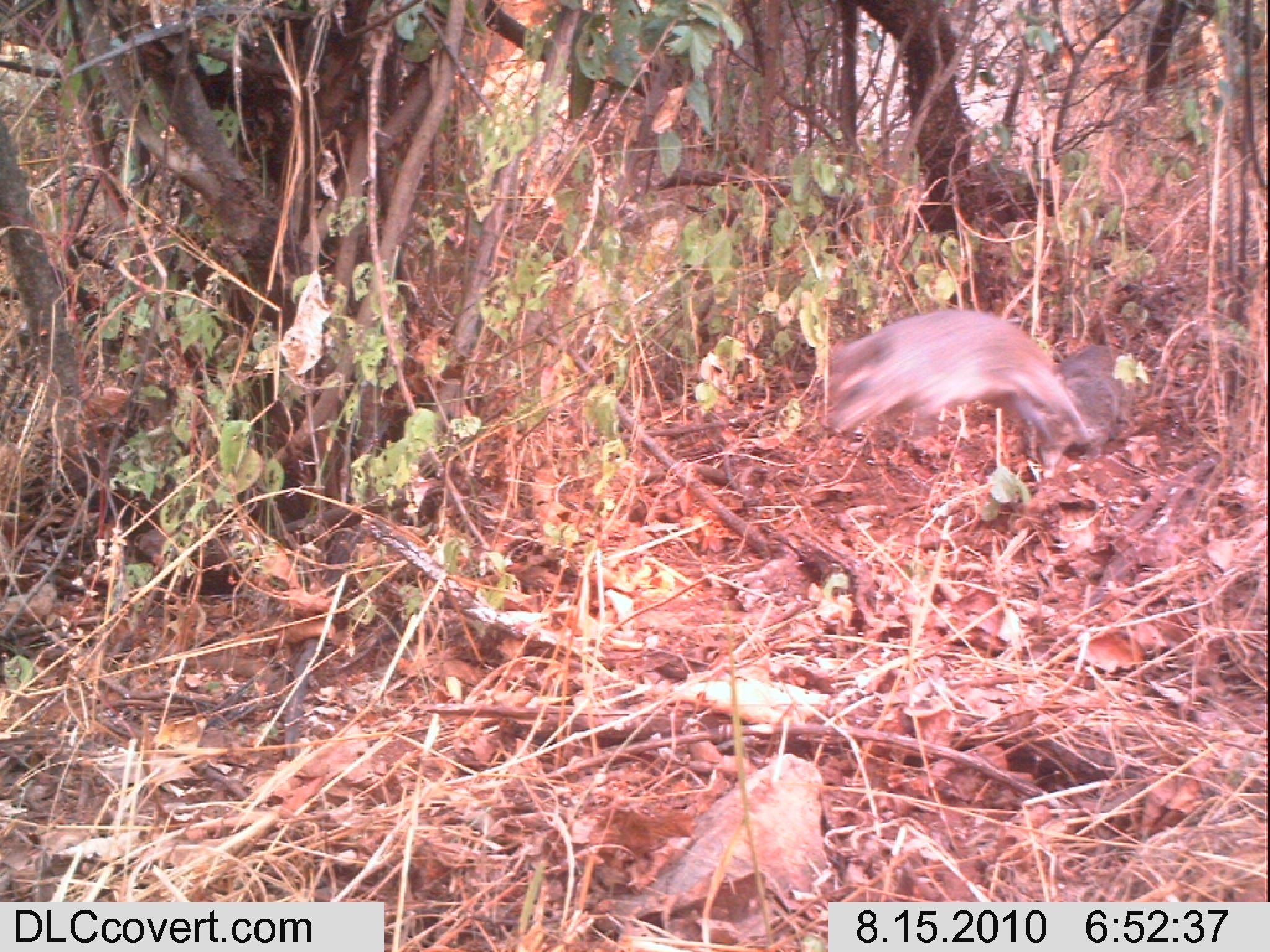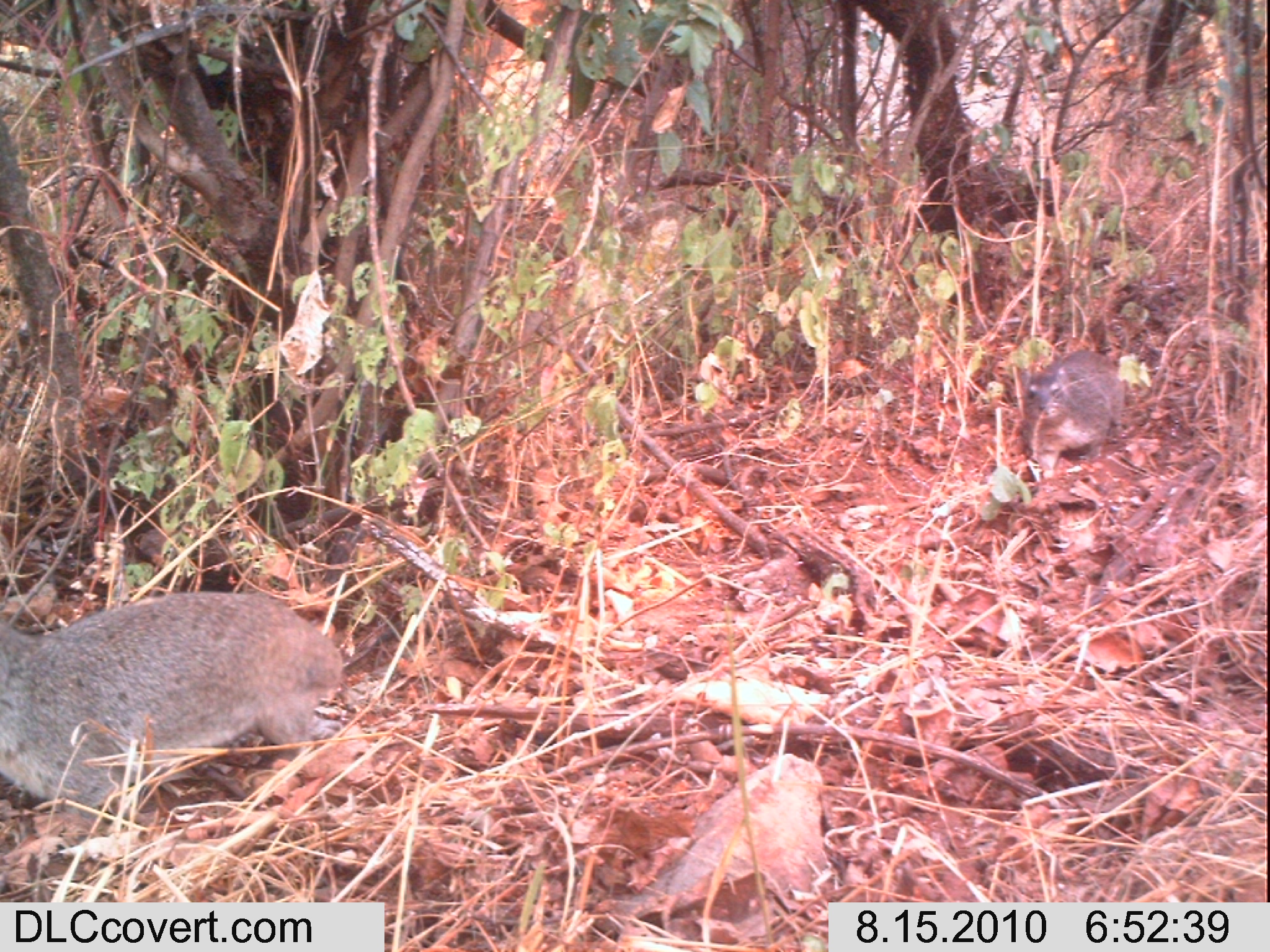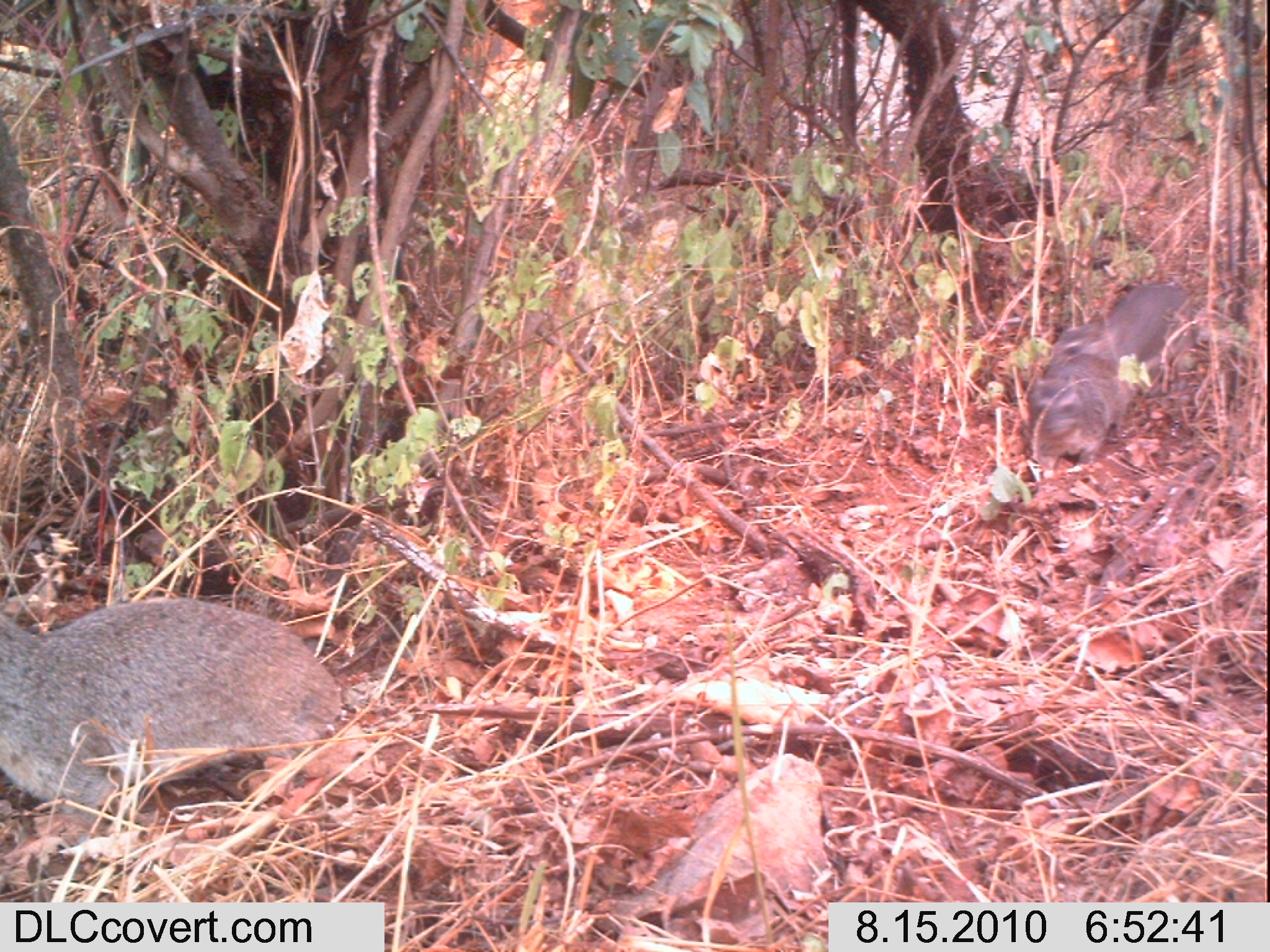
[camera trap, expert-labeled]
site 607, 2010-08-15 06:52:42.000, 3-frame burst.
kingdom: Animalia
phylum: Chordata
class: Mammalia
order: Hyracoidea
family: Procaviidae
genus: Heterohyrax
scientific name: Heterohyrax brucei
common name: yellow-spotted rock hyrax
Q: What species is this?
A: Heterohyrax brucei (yellow-spotted rock hyrax).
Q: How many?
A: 2.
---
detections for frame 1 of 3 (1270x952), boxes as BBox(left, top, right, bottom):
heterohyrax brucei: BBox(824, 304, 1116, 472)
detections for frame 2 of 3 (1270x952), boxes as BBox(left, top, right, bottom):
heterohyrax brucei: BBox(0, 588, 345, 813); BBox(1020, 350, 1126, 472)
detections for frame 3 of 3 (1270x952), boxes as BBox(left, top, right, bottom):
heterohyrax brucei: BBox(0, 592, 345, 817); BBox(1022, 279, 1190, 470)